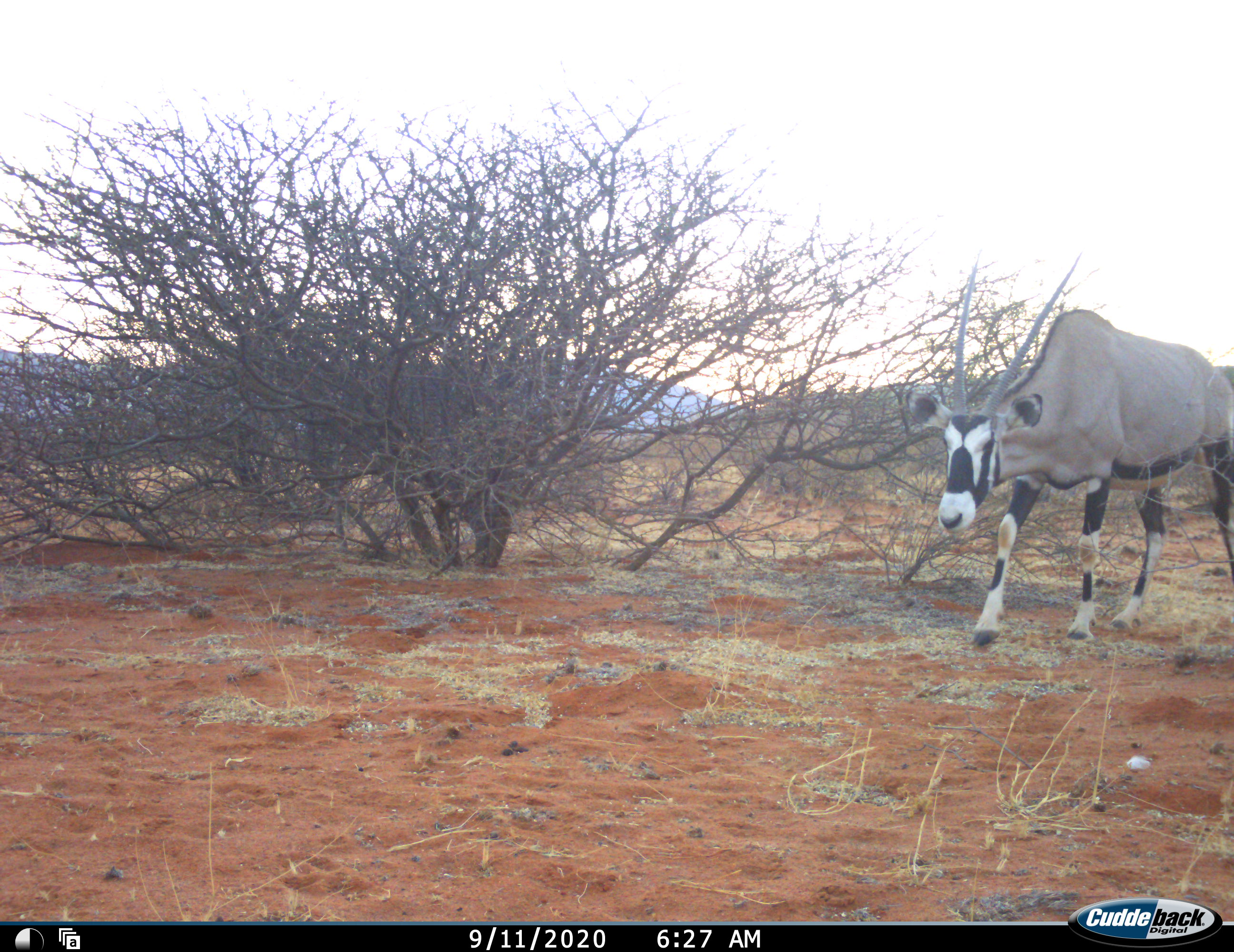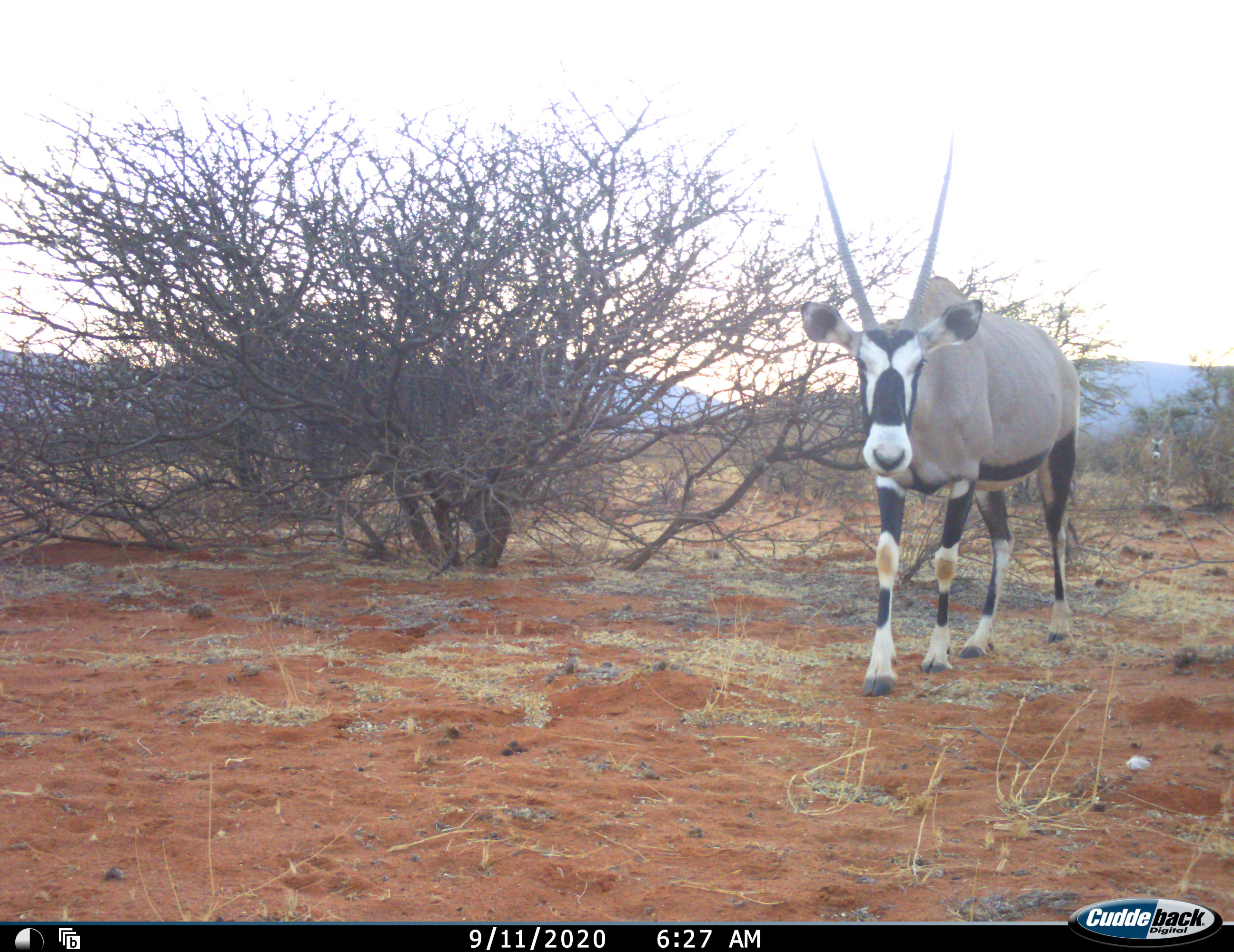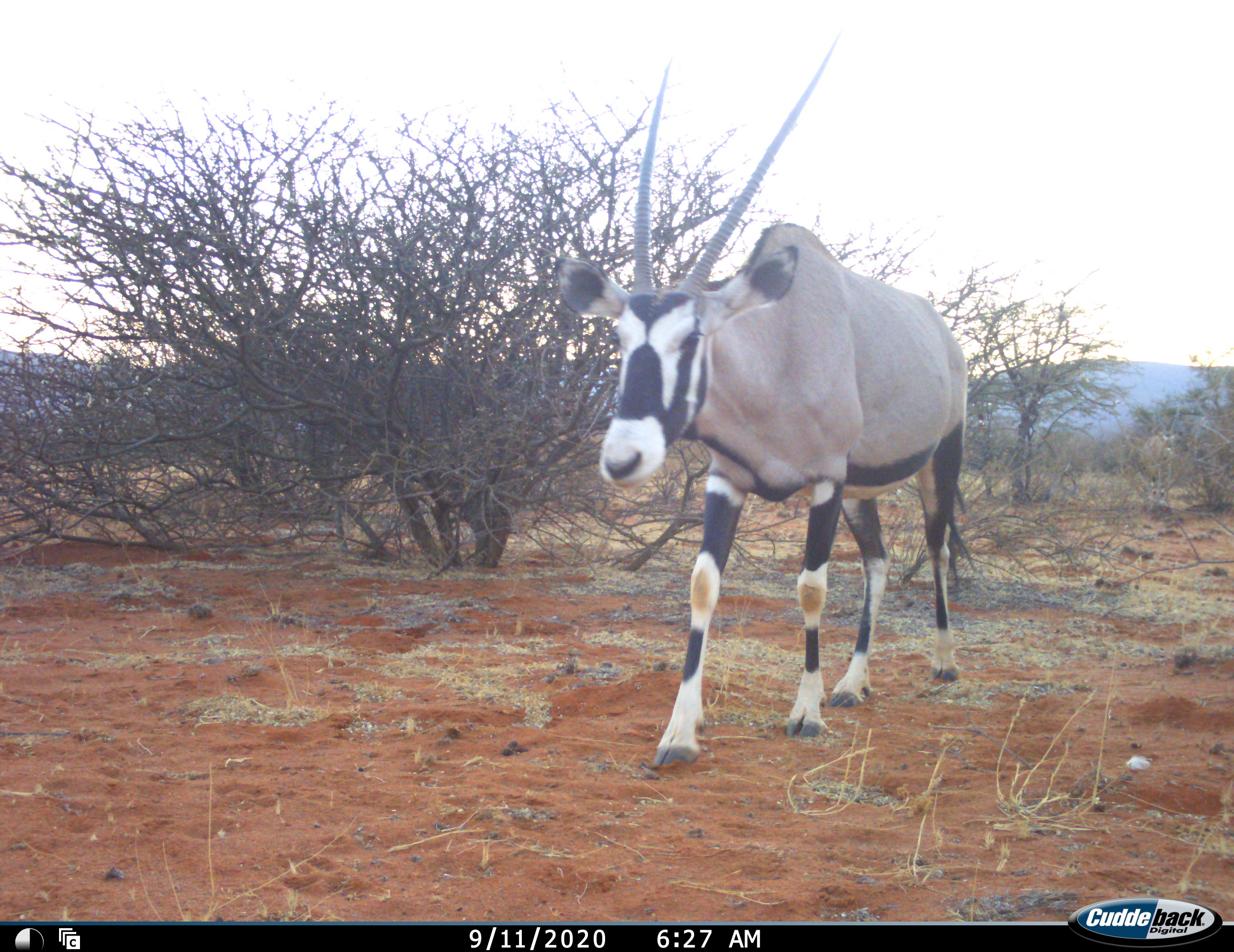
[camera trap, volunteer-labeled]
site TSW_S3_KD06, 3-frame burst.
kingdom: Animalia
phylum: Chordata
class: Mammalia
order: Artiodactyla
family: Bovidae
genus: Oryx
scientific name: Oryx gazella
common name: gemsbok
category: oryx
Oryx (gemsbok) (Oryx gazella), count 1. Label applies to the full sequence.